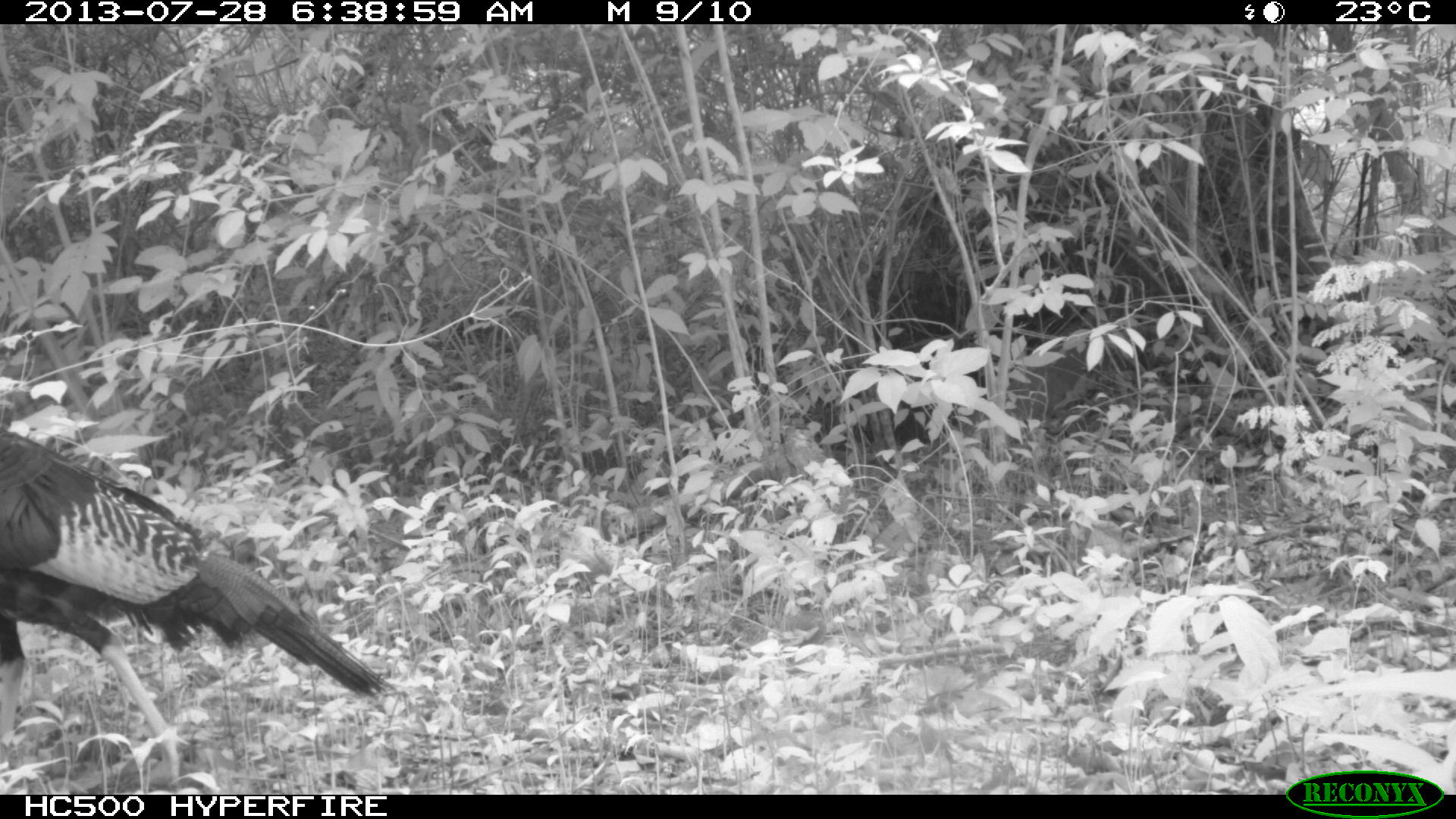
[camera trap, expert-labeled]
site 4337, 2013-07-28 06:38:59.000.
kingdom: Animalia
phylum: Chordata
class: Aves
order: Galliformes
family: Phasianidae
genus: Meleagris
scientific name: Meleagris ocellata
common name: ocellated turkey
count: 1